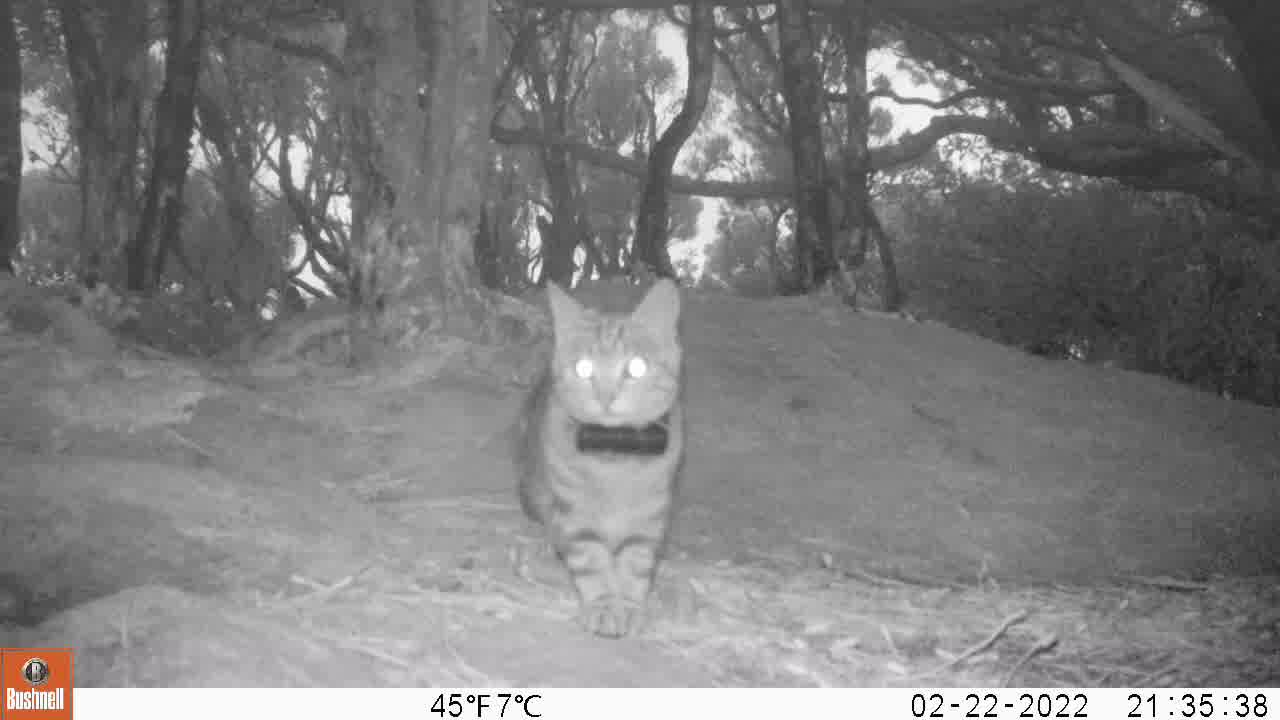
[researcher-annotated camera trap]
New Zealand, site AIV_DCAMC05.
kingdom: Animalia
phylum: Chordata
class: Mammalia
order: Carnivora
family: Felidae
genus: Felis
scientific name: Felis catus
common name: domestic cat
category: cat